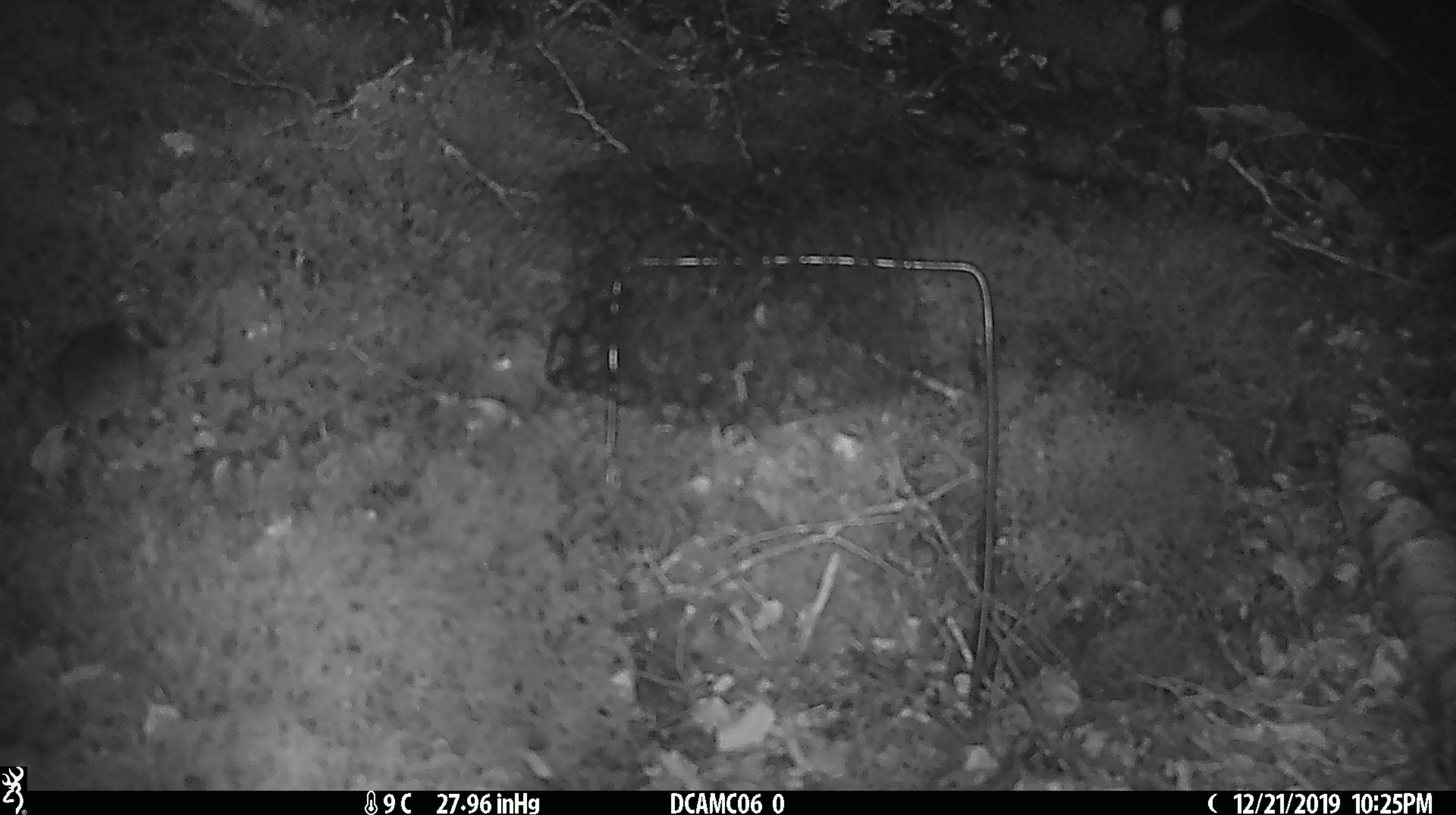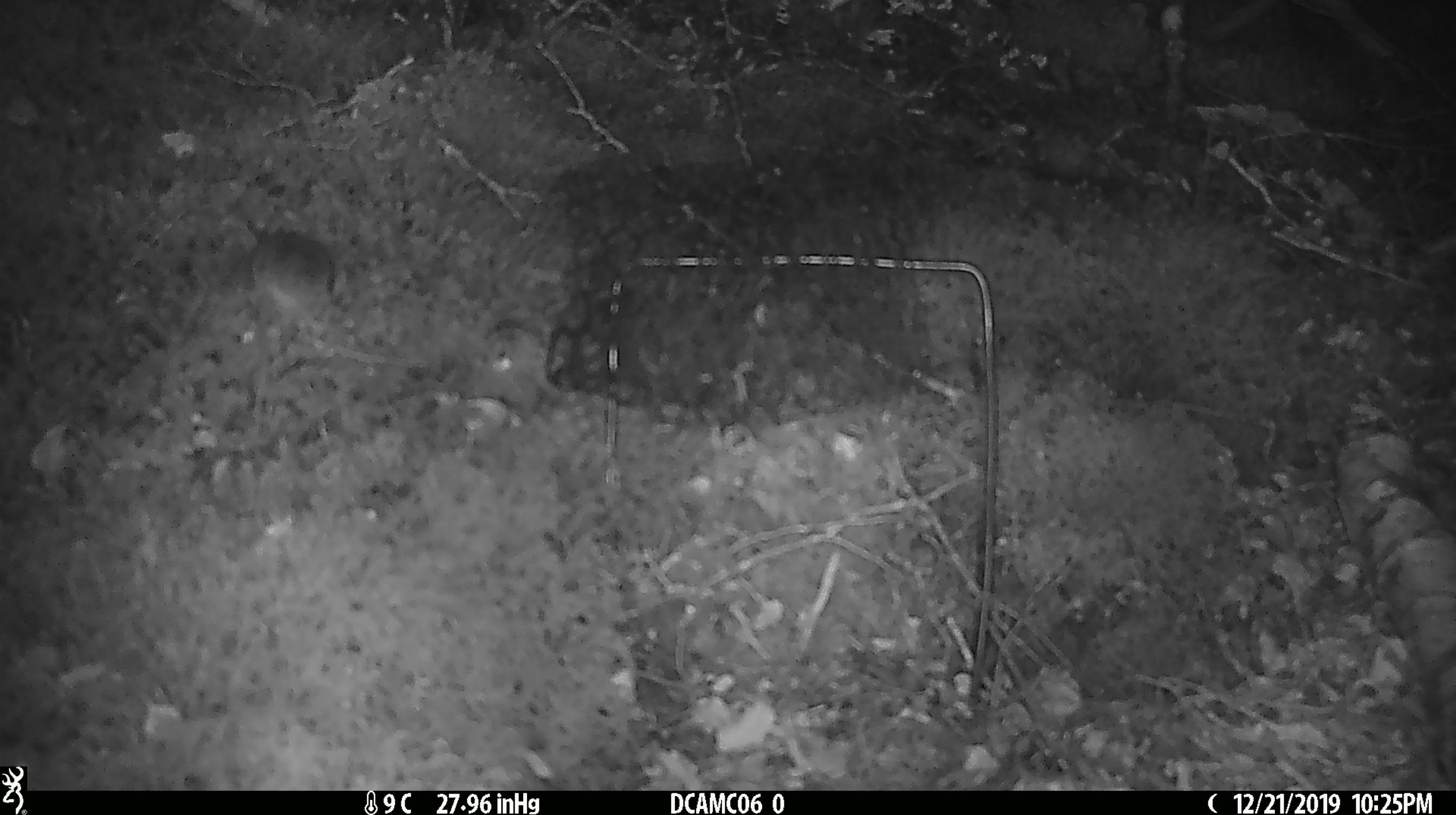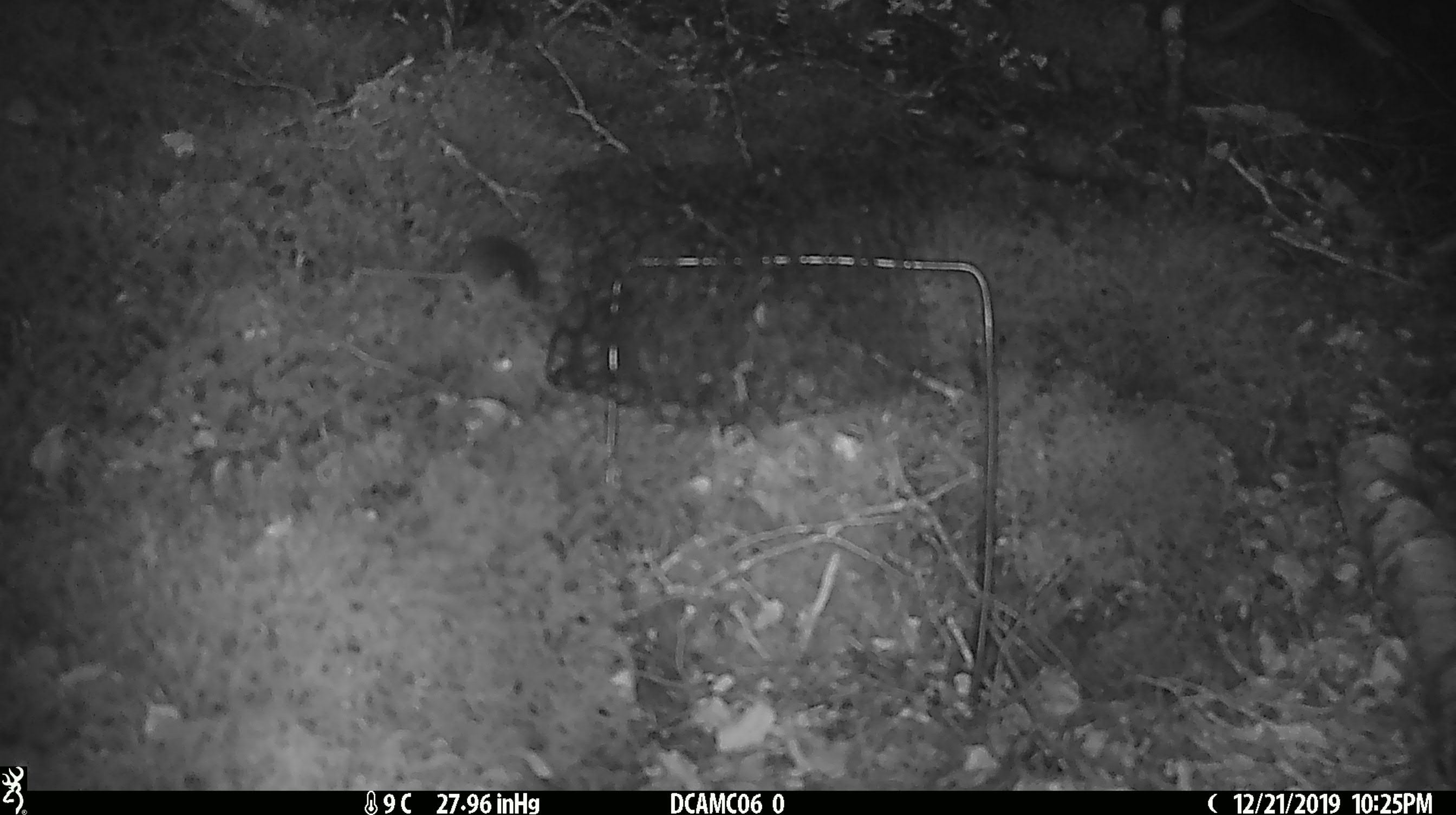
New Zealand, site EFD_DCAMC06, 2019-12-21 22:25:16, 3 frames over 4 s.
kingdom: Animalia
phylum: Chordata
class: Mammalia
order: Rodentia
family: Muridae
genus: Mus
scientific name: Mus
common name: mouse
Mouse (Mus).